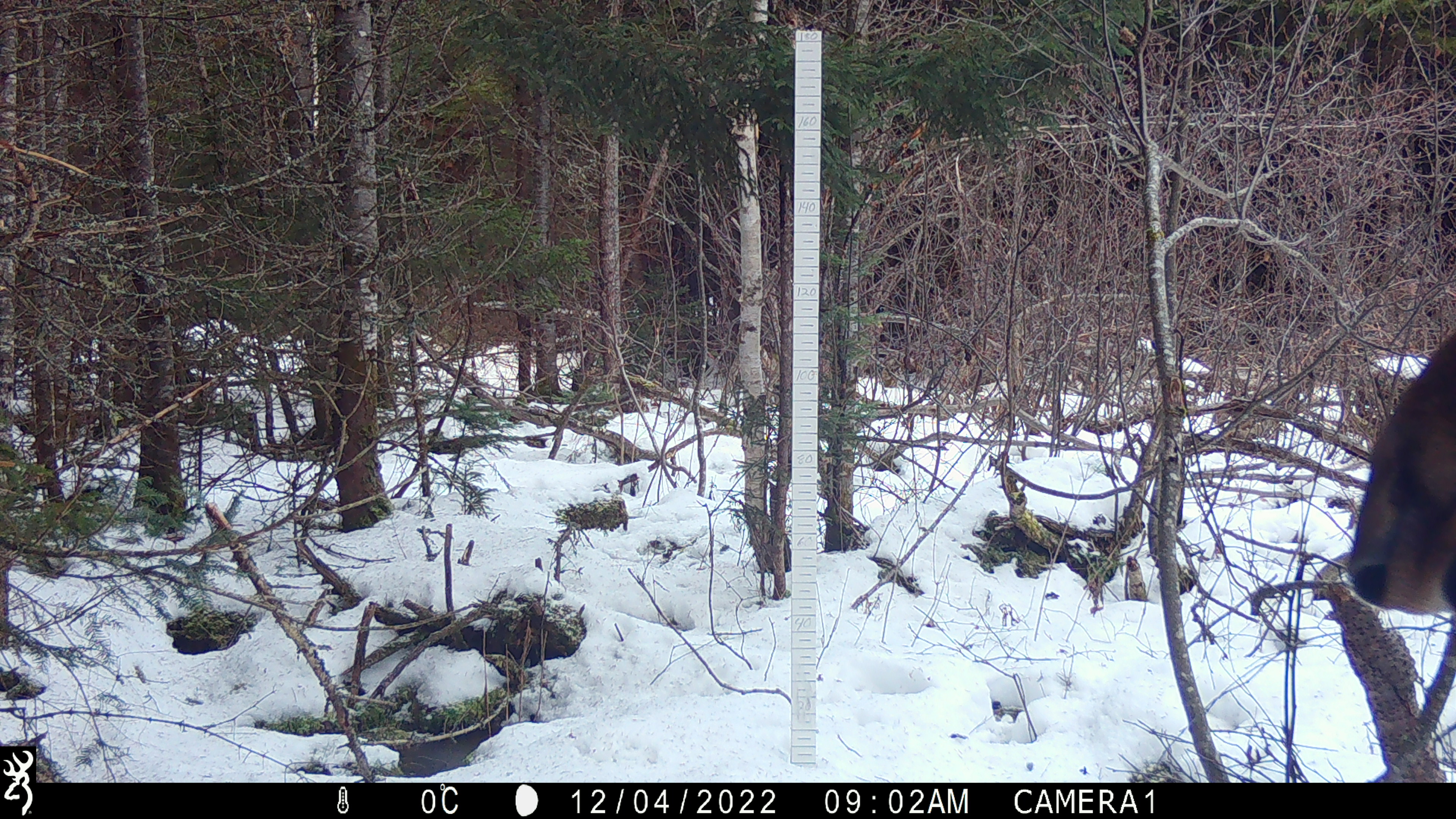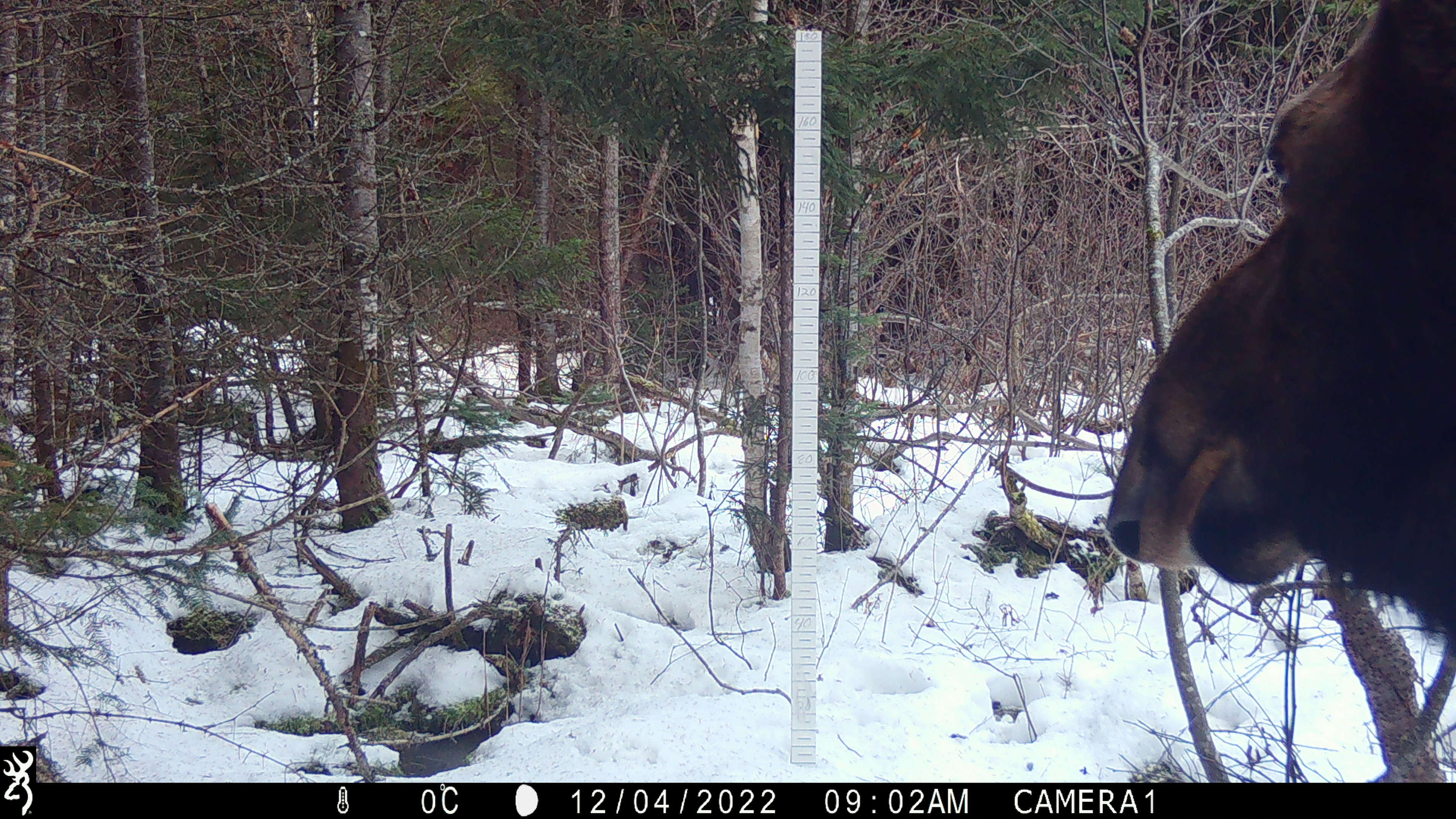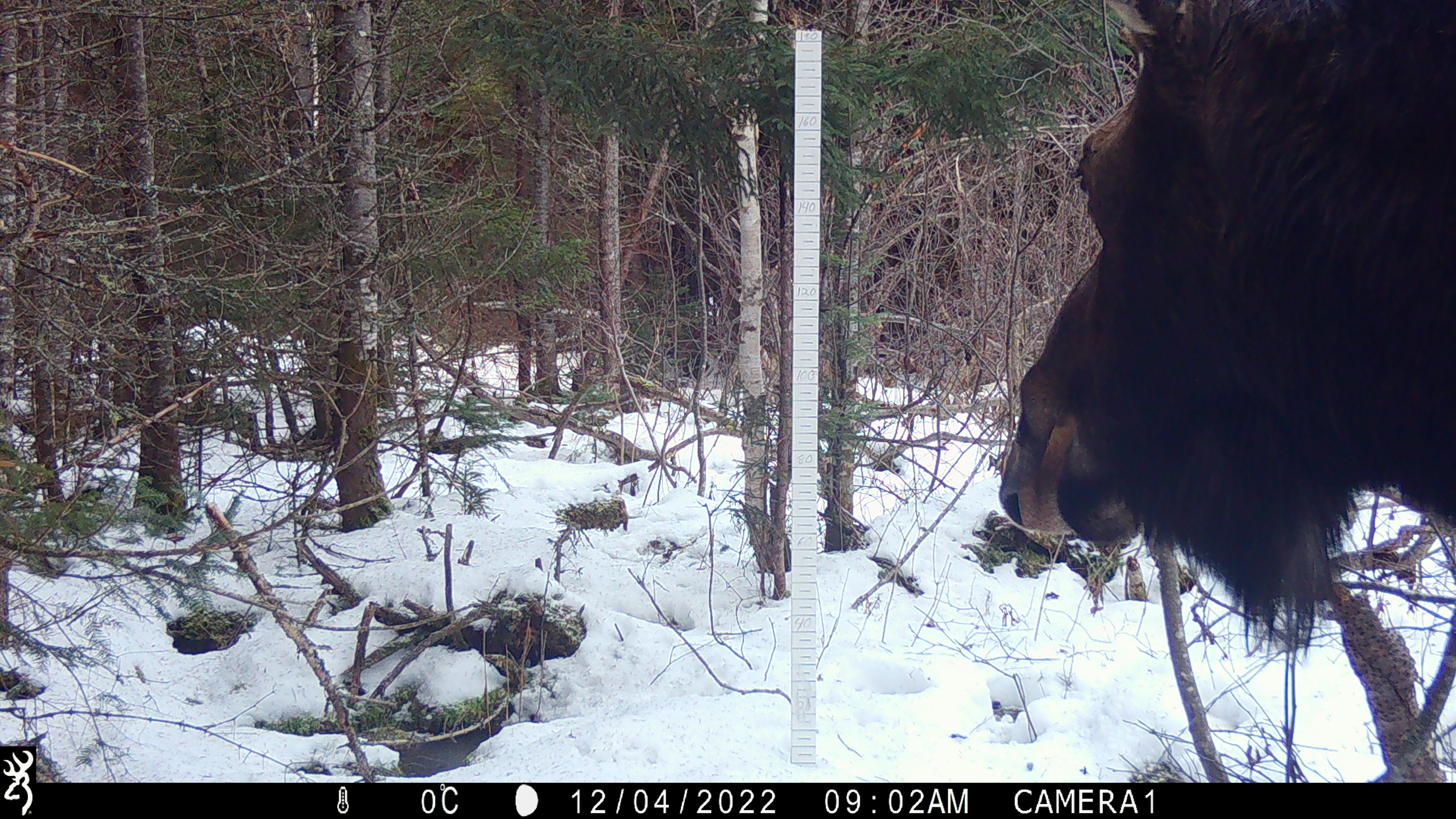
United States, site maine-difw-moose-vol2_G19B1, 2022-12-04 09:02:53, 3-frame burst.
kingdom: Animalia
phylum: Chordata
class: Mammalia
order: Artiodactyla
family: Cervidae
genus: Alces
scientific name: Alces alces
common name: moose